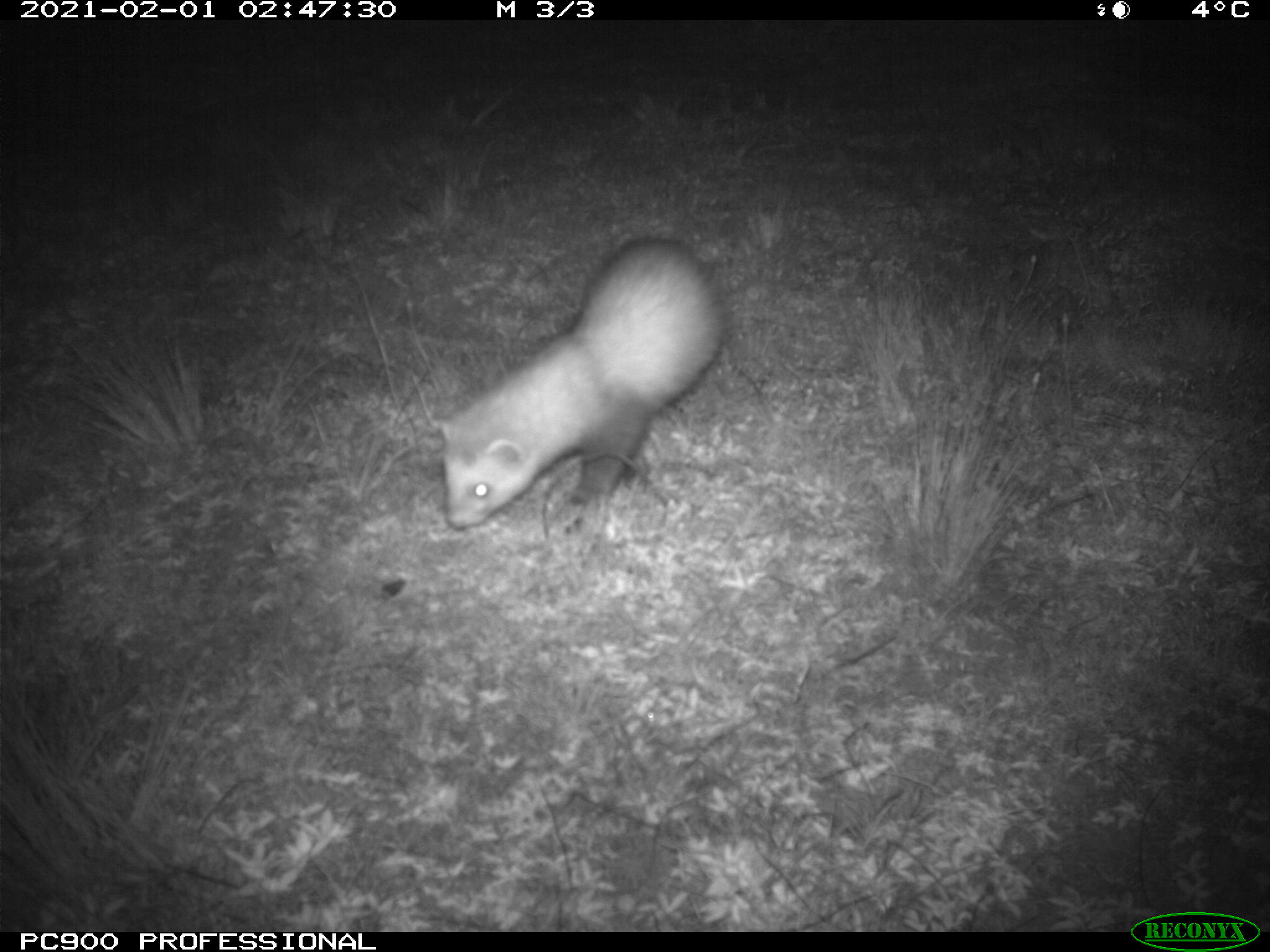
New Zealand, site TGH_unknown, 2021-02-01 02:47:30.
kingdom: Animalia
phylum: Chordata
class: Mammalia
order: Carnivora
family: Mustelidae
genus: Mustela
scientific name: Mustela furo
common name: ferret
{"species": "ferret (Mustela furo)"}